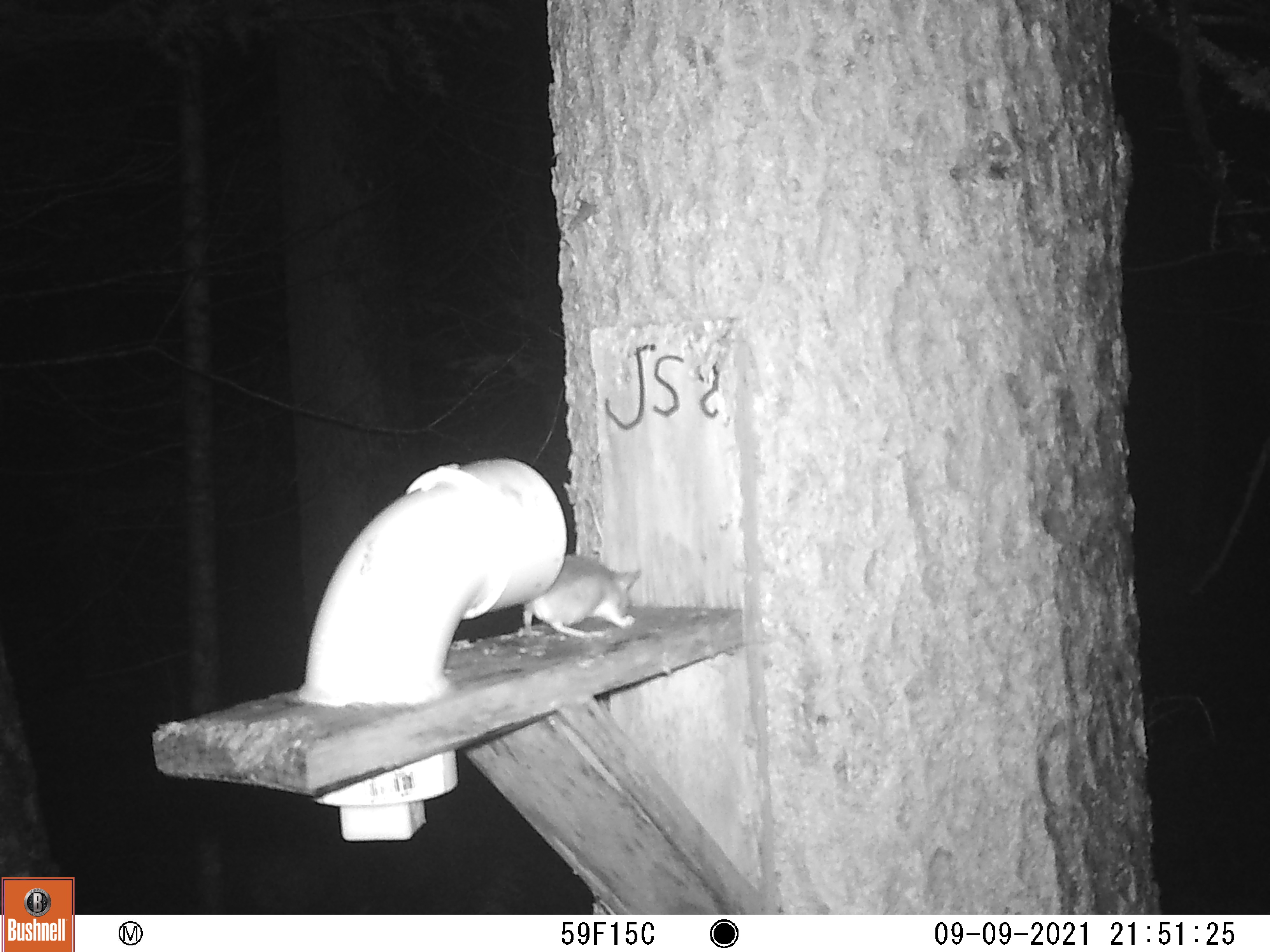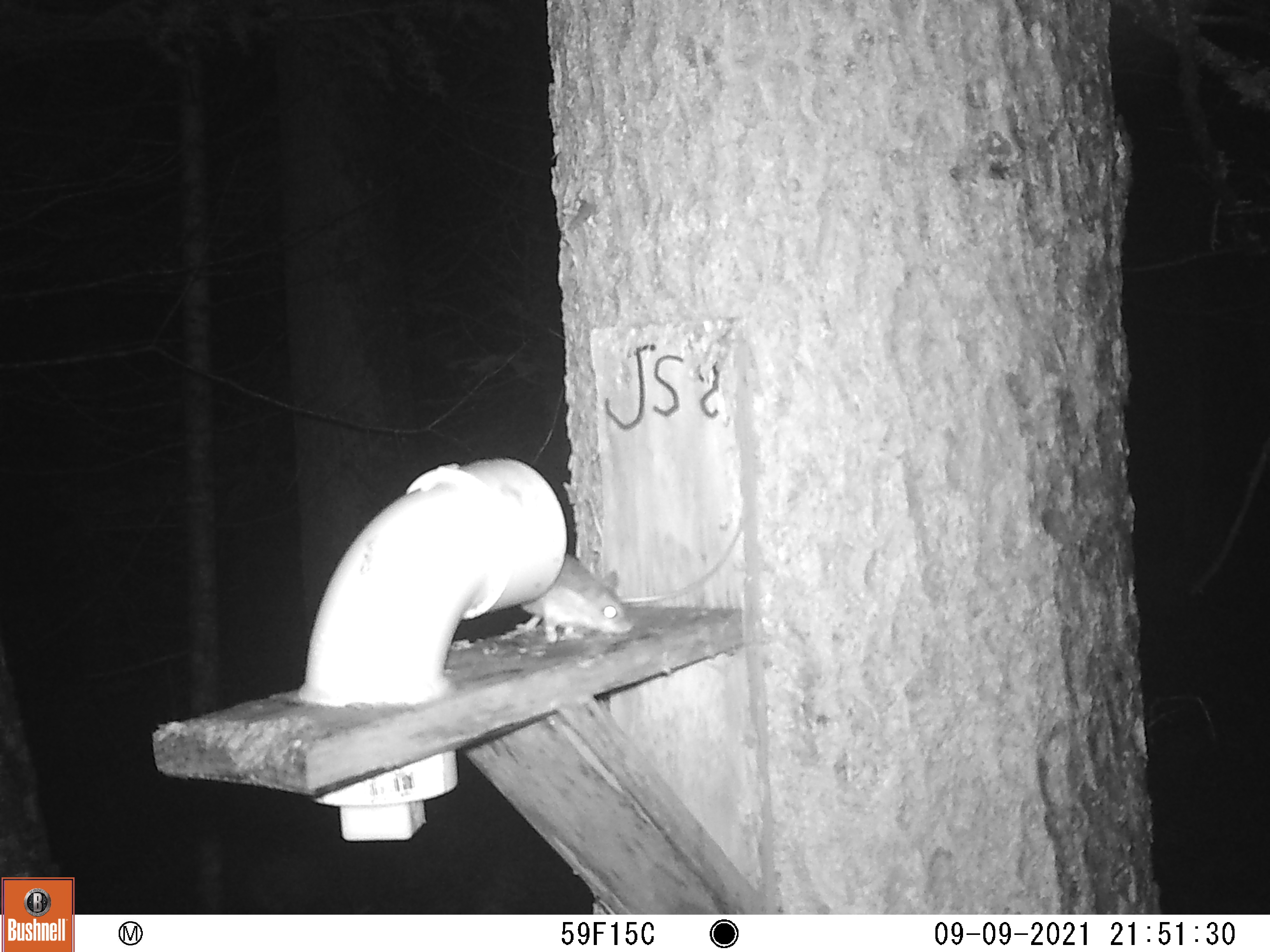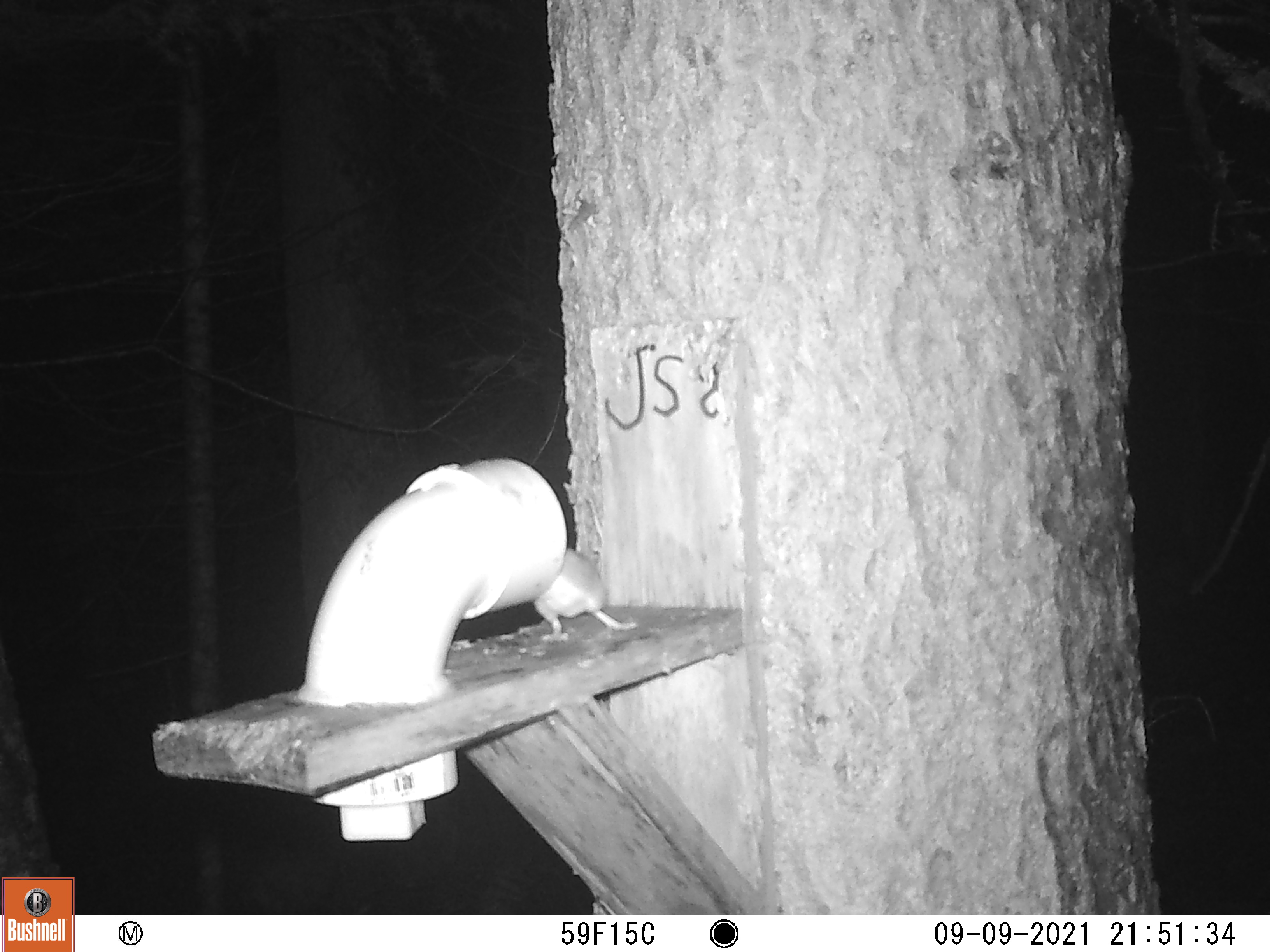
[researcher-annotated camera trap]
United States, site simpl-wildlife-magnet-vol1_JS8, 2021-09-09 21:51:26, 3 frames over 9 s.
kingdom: Animalia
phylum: Chordata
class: Mammalia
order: Rodentia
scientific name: Rodentia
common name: mouse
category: mouse sp.